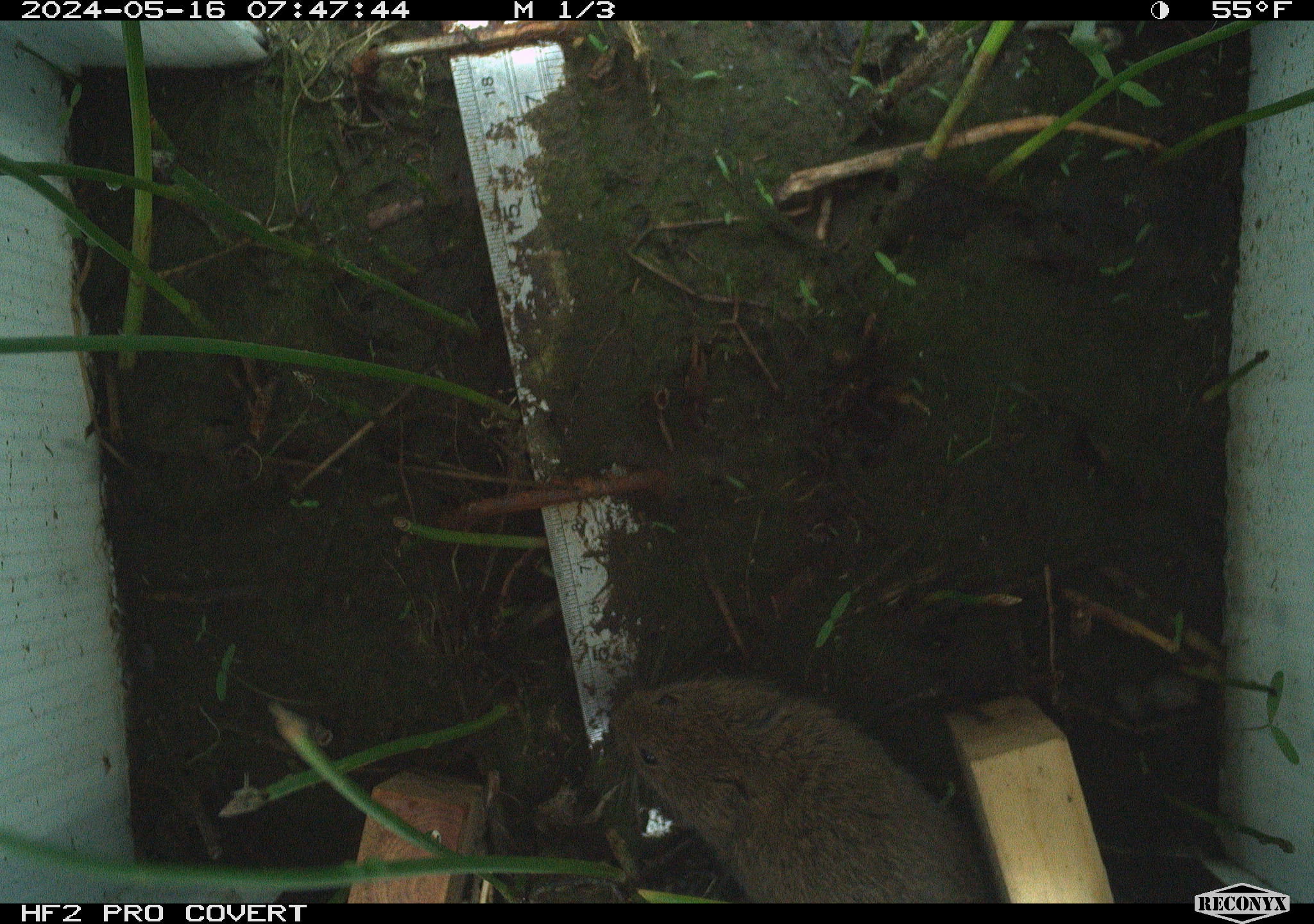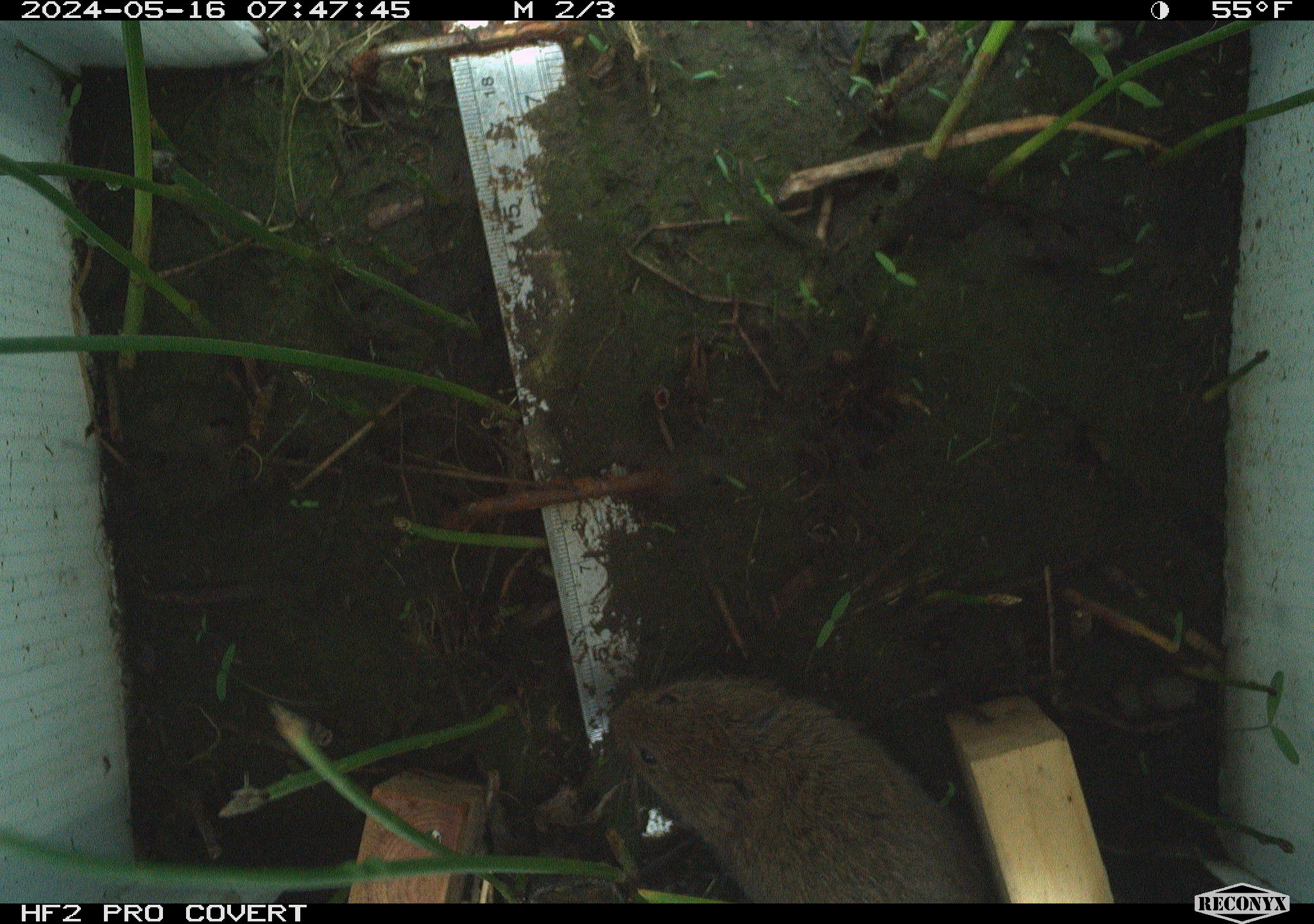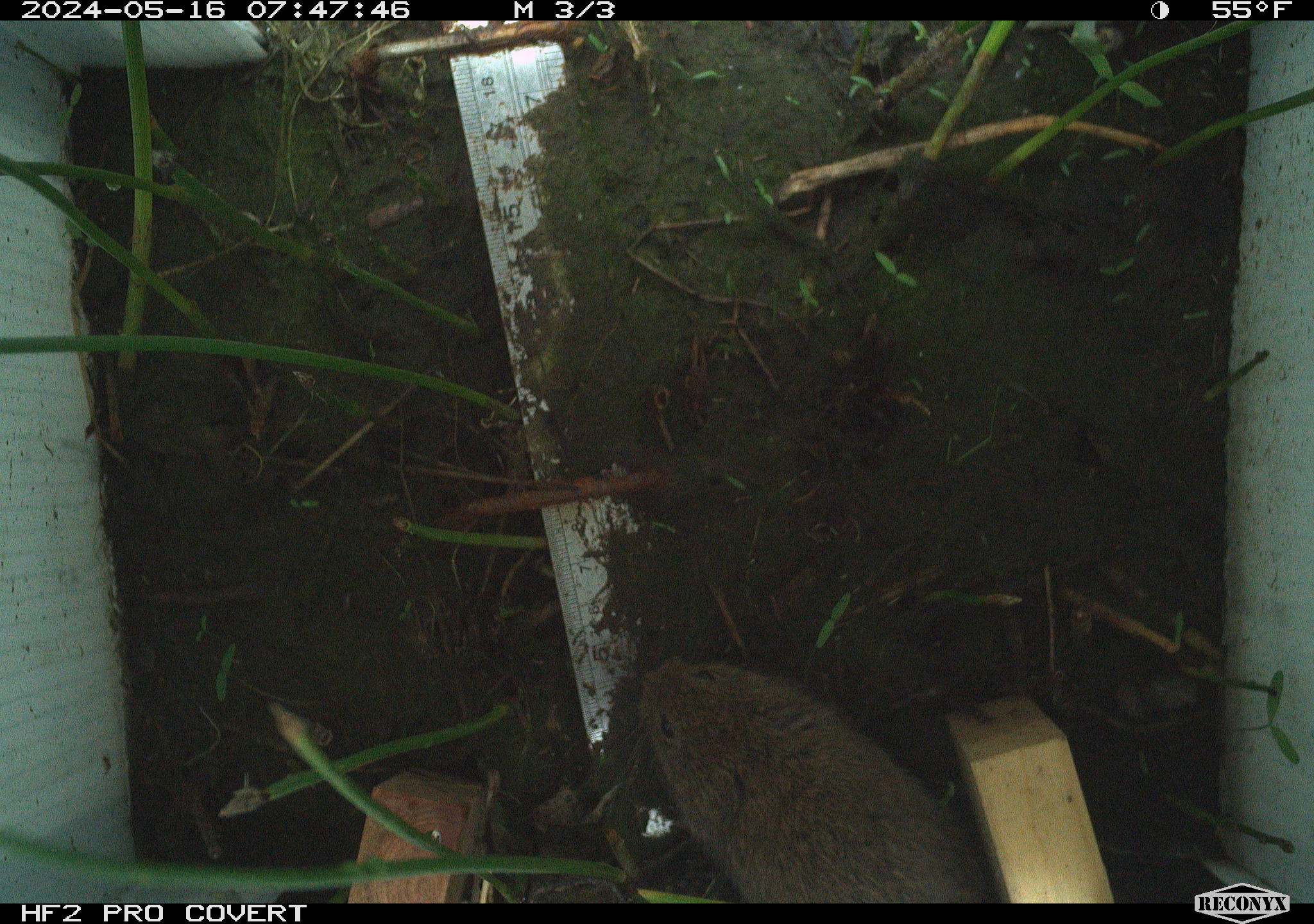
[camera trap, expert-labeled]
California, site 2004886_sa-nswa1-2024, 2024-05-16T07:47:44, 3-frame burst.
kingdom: Animalia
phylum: Chordata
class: Mammalia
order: Rodentia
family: Cricetidae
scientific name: Arvicolinae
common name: voles, lemmings, and muskrats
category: arvicolinae subfamily